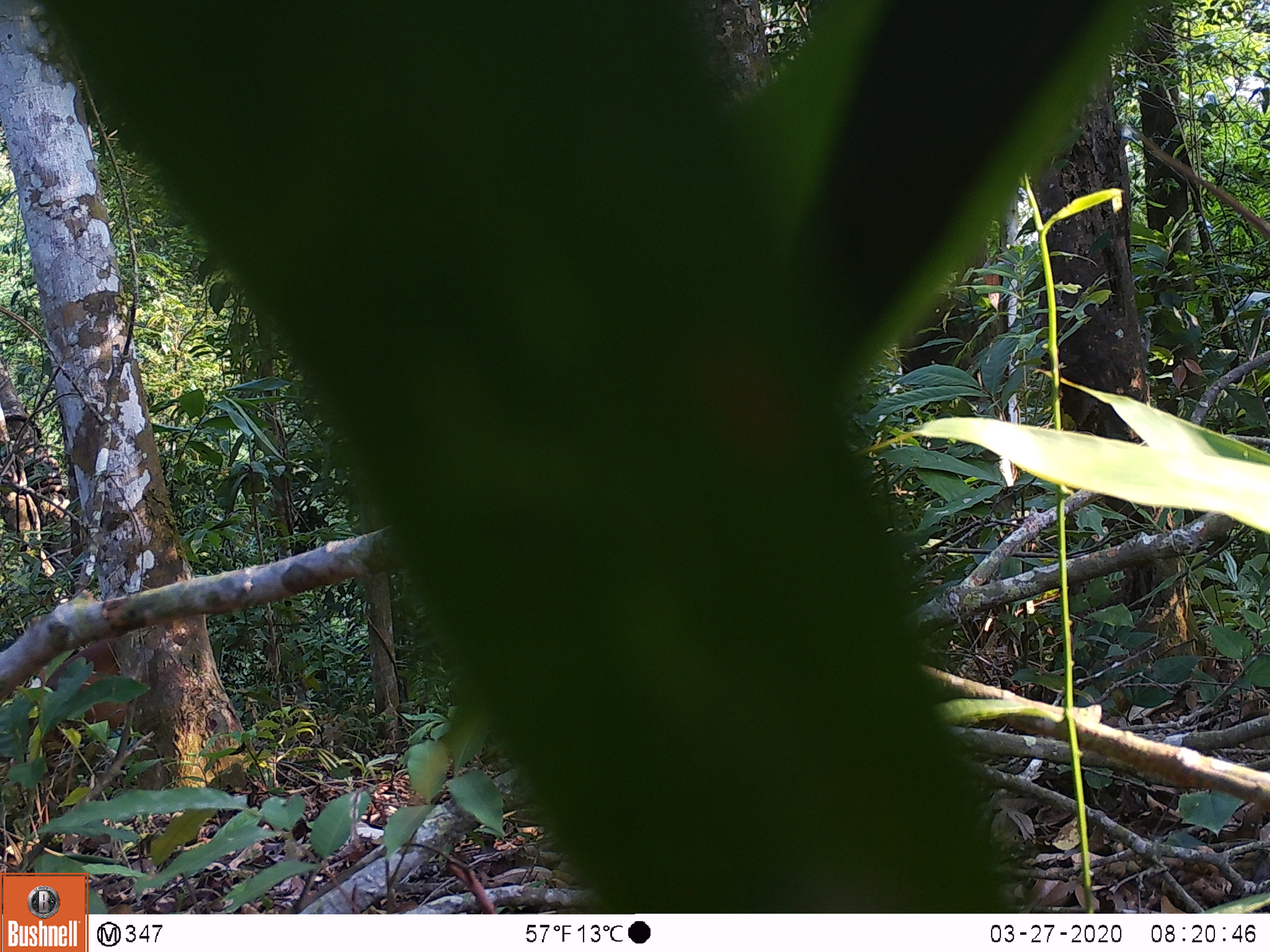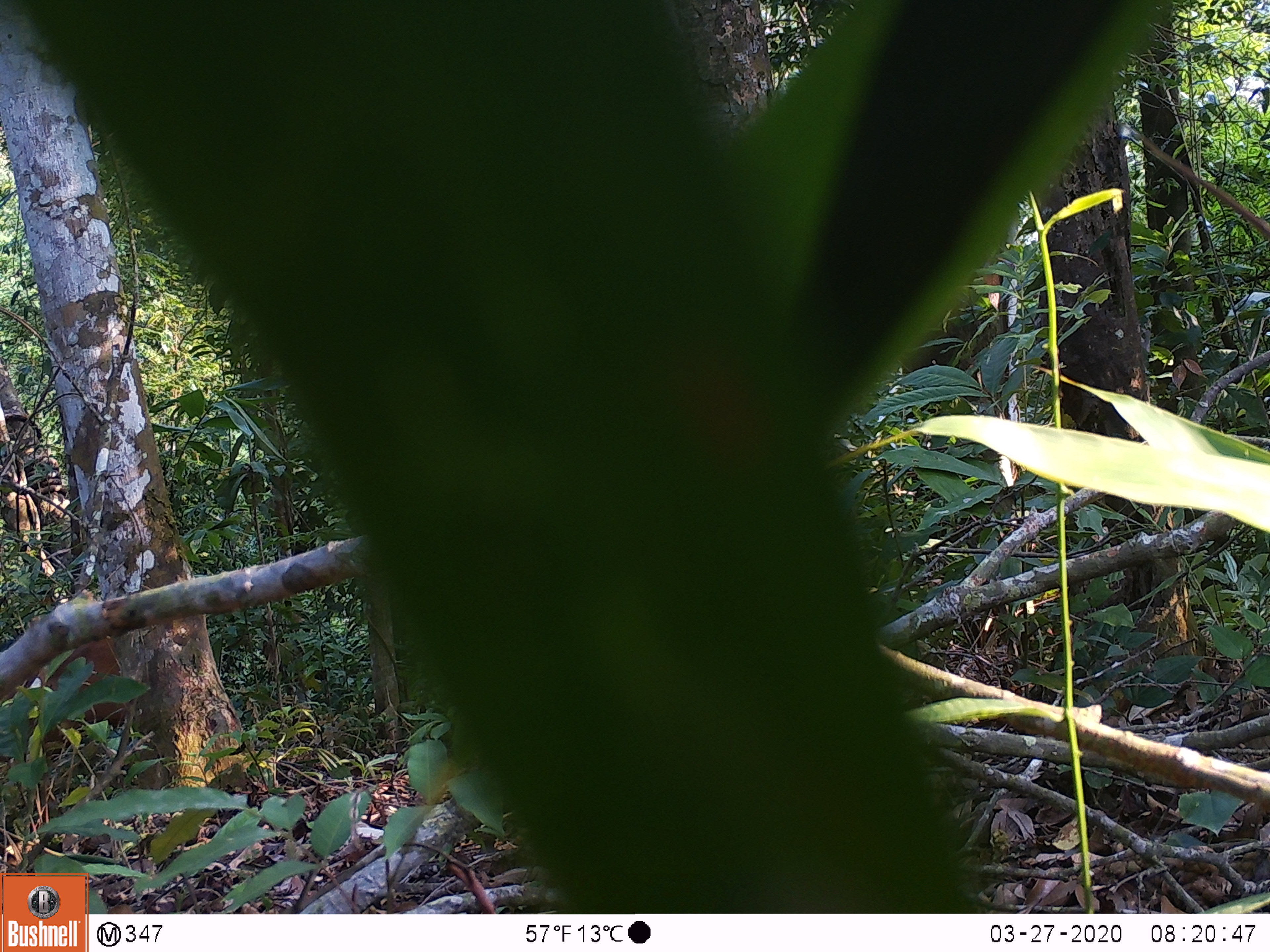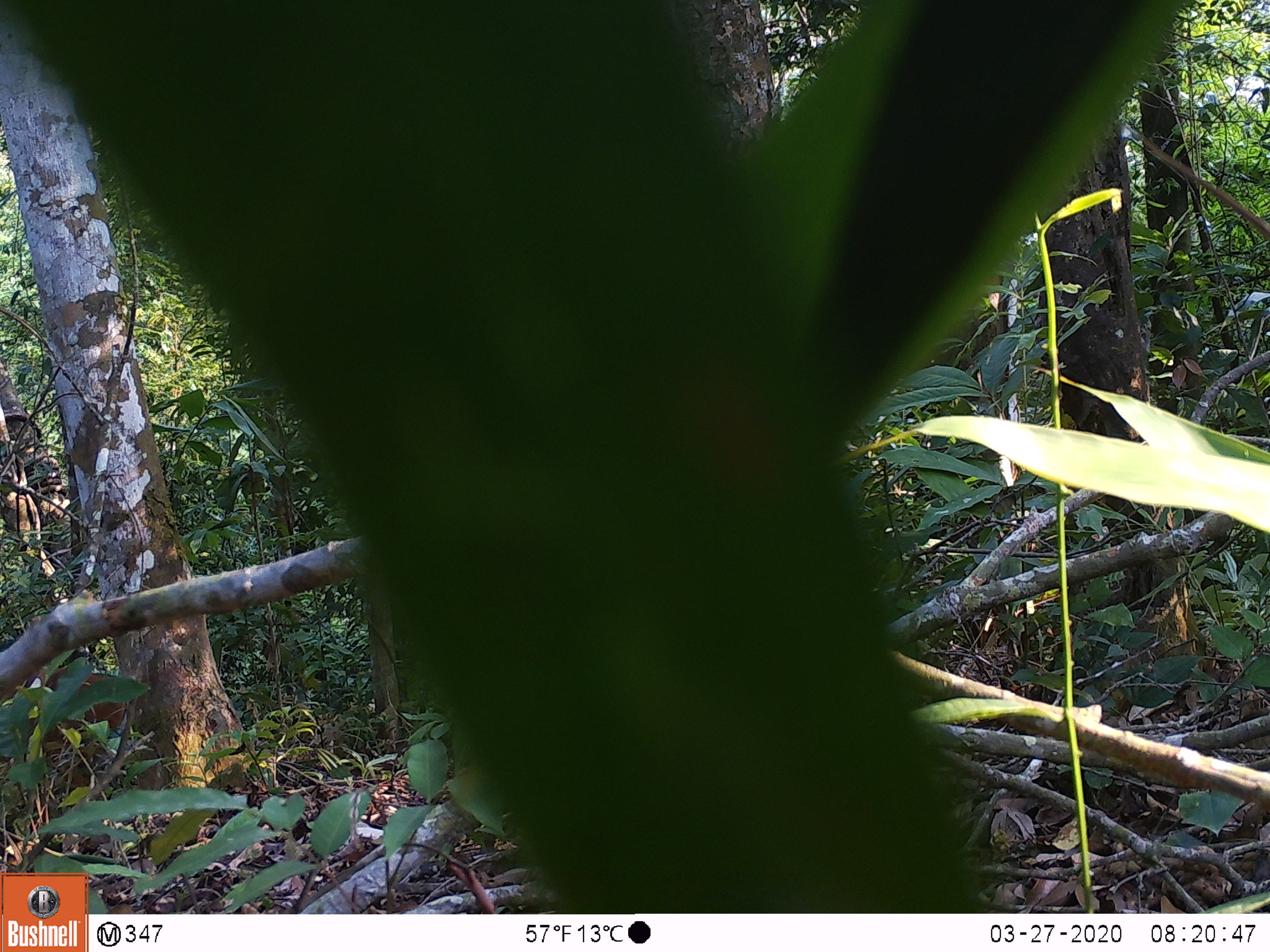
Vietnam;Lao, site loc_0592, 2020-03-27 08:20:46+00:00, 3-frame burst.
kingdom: Animalia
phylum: Chordata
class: Mammalia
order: Artiodactyla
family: Cervidae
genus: Muntiacus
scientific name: Muntiacus rooseveltorum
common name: roosevelt's muntjac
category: roosevelts muntjac group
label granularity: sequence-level